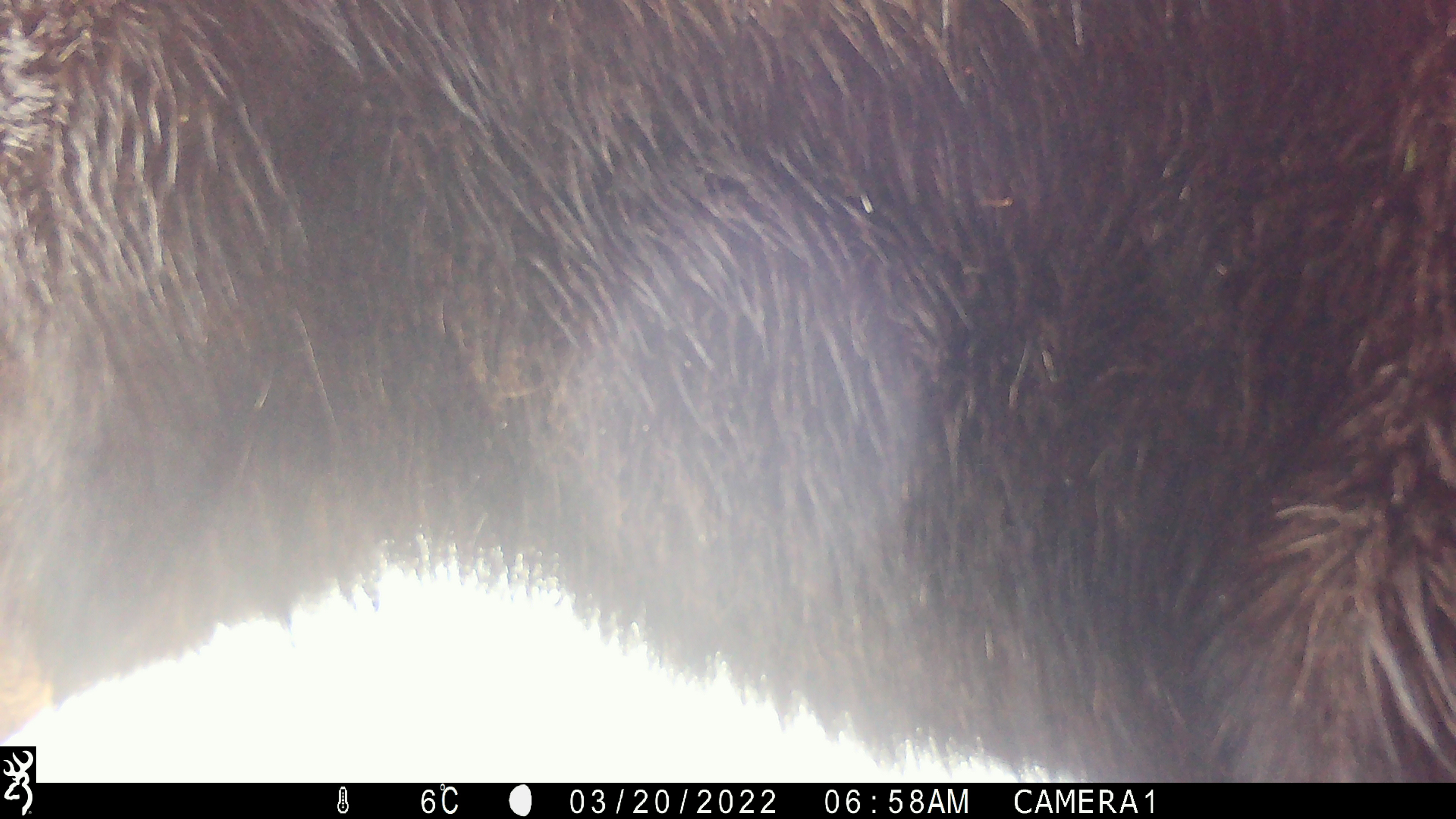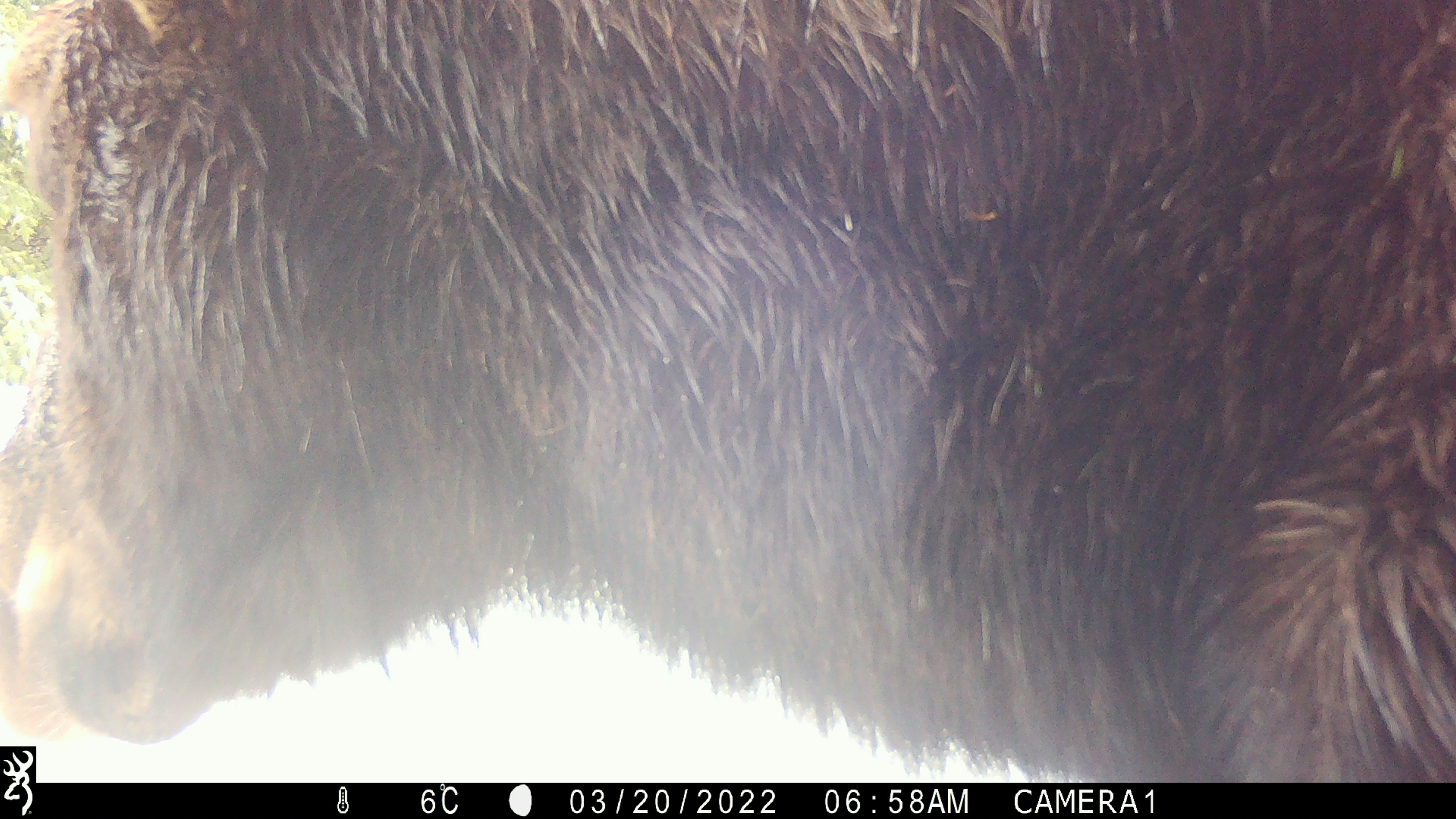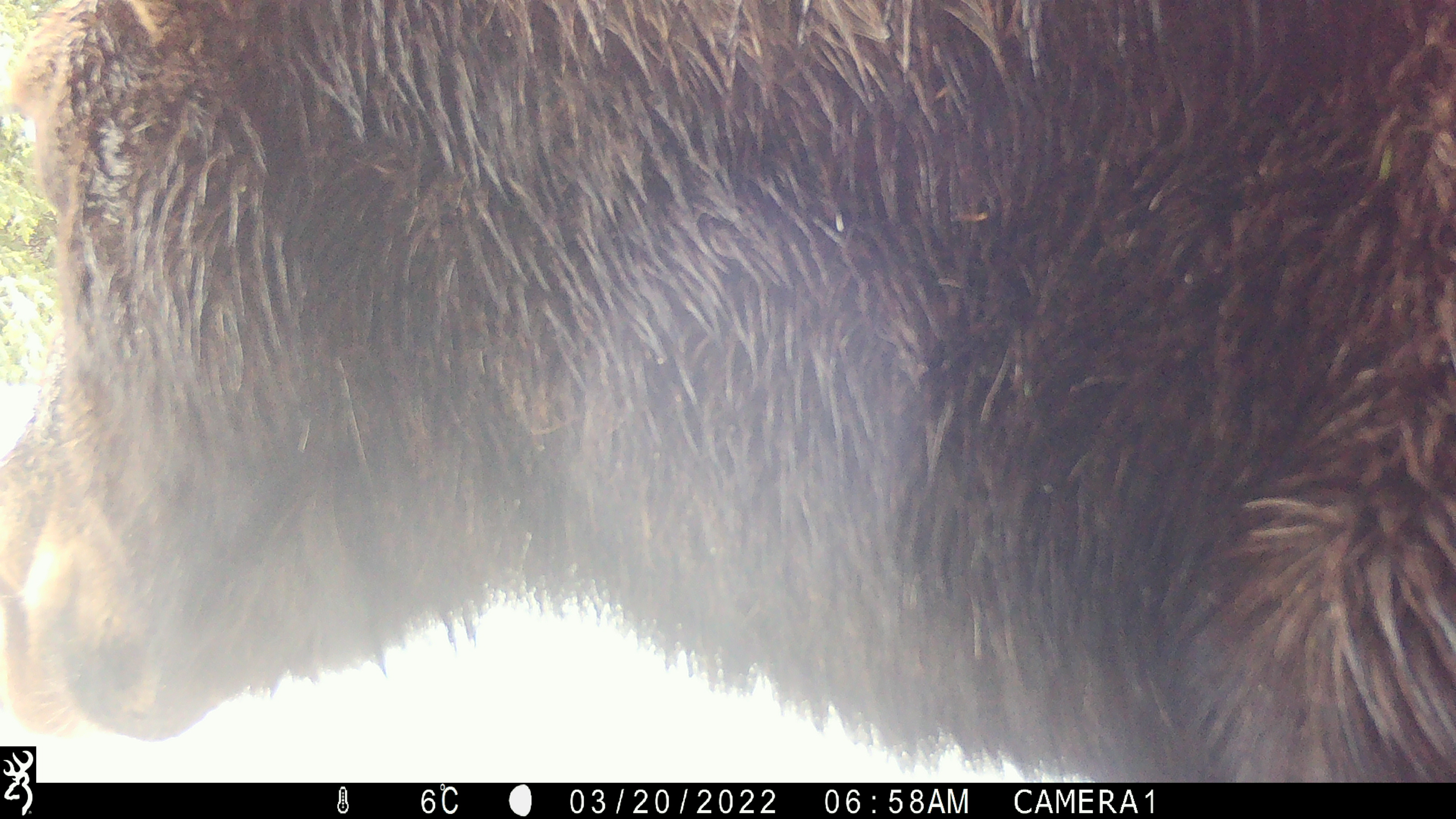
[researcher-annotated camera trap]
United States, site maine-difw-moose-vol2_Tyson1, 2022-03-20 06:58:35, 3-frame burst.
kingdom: Animalia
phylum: Chordata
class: Mammalia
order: Artiodactyla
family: Cervidae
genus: Alces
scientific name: Alces alces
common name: moose